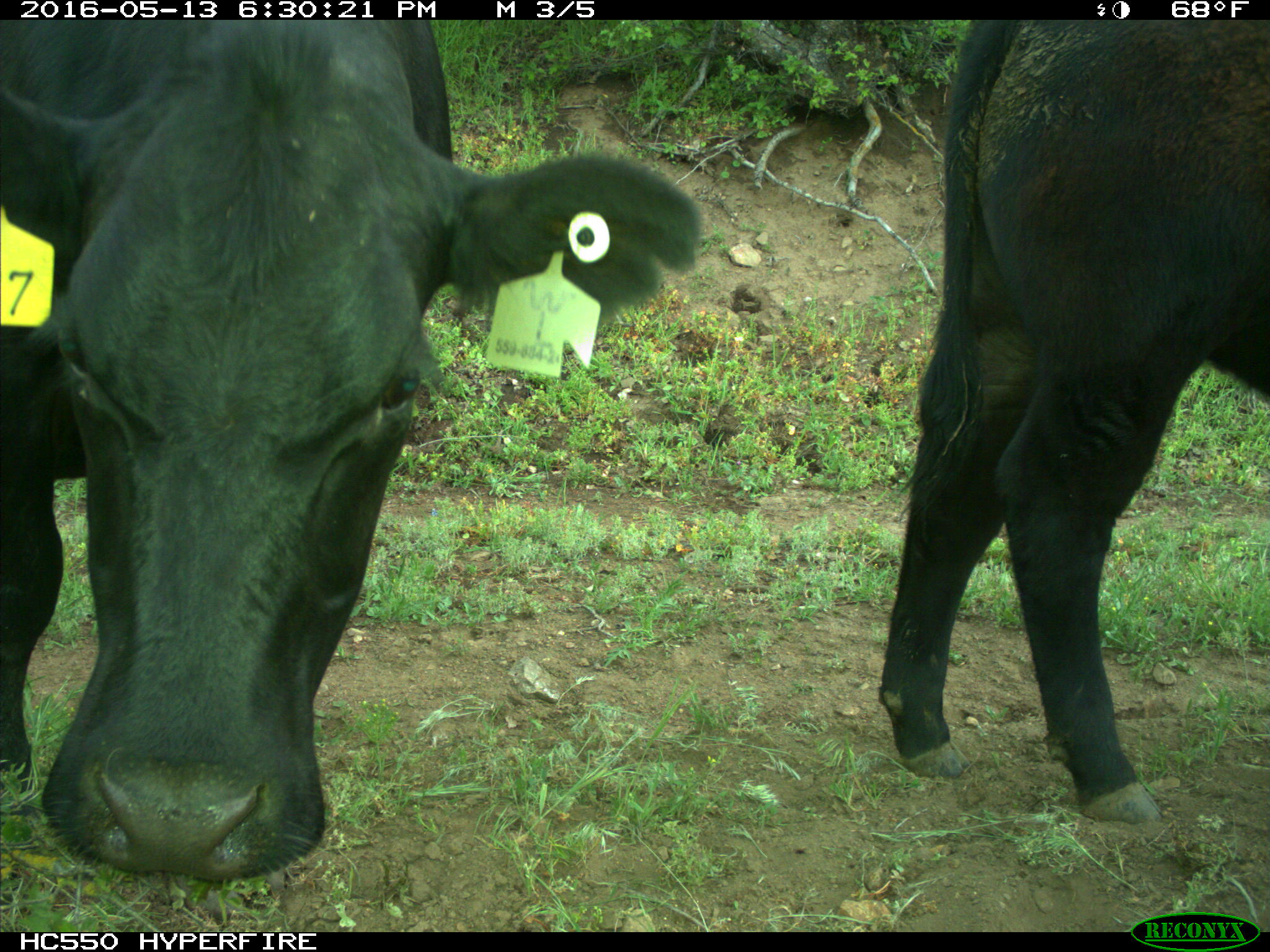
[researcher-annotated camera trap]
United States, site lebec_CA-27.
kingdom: Animalia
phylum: Chordata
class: Mammalia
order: Artiodactyla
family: Bovidae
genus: Bos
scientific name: Bos taurus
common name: domestic cow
Bos taurus (domestic cow).